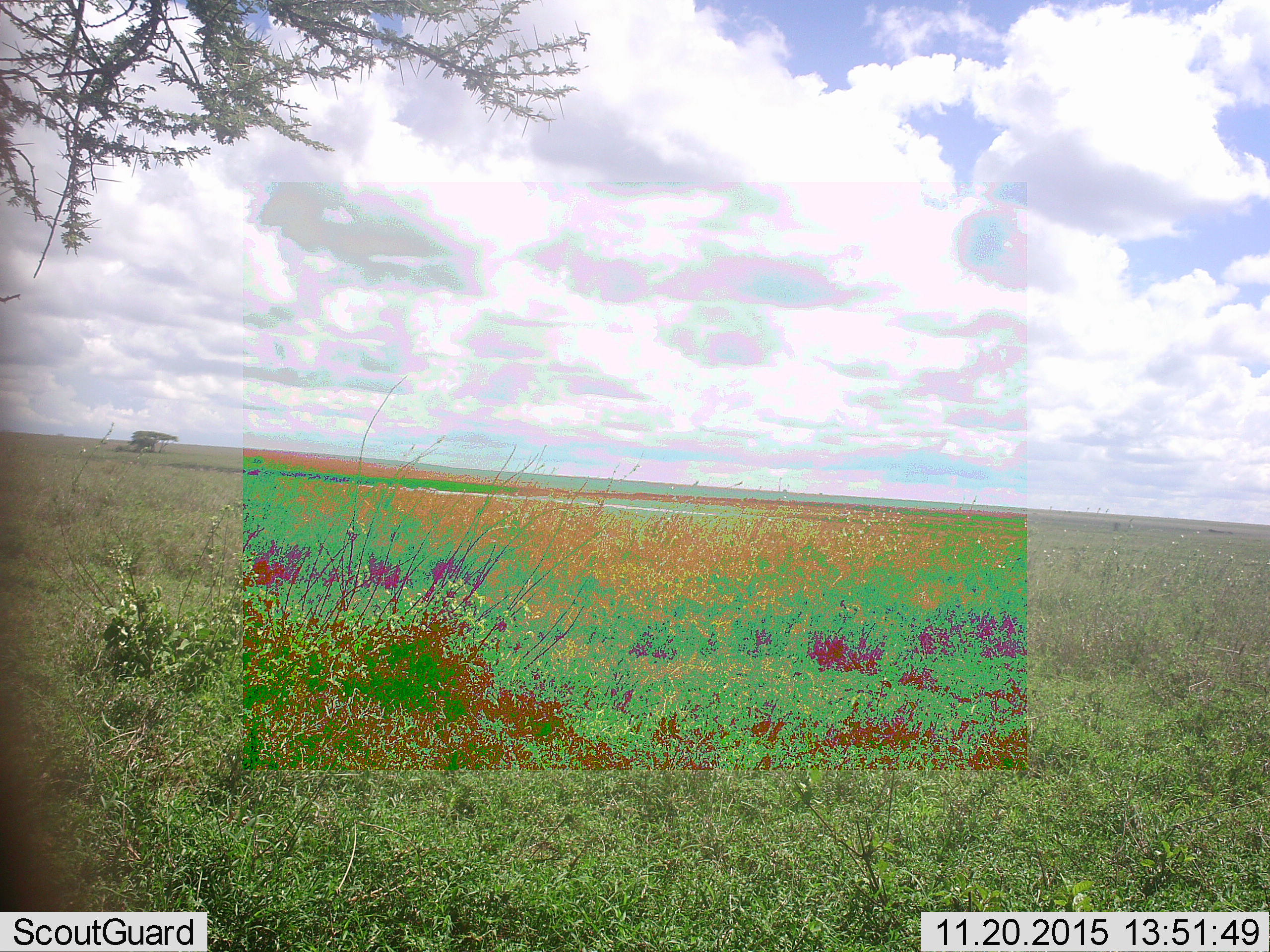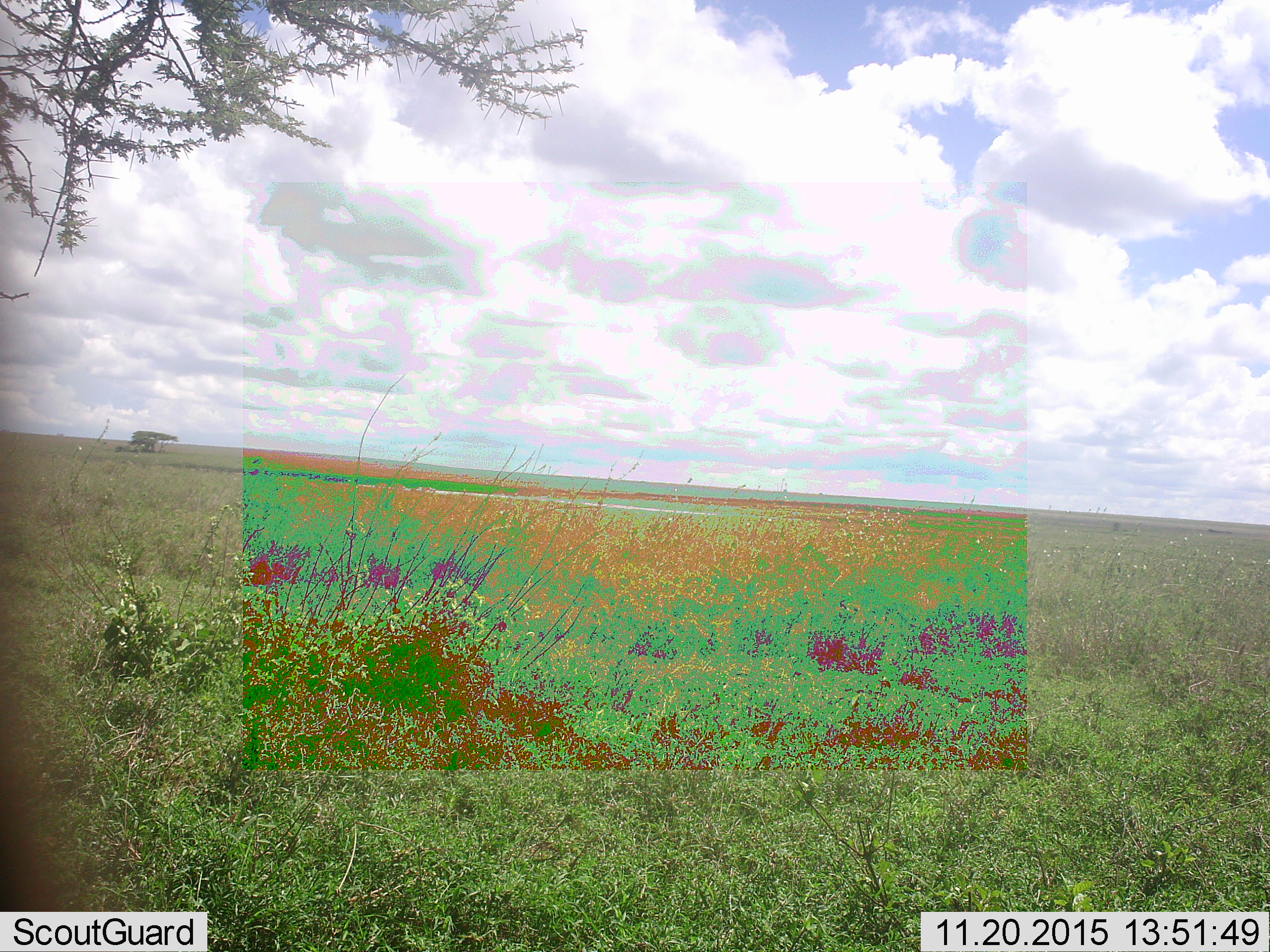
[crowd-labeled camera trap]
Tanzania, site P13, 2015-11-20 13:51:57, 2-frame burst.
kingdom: Animalia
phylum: Chordata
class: Mammalia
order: Artiodactyla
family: Bovidae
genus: Connochaetes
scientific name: Connochaetes taurinus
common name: blue wildebeest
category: wildebeest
Wildebeest (blue wildebeest) (Connochaetes taurinus), count 1. Behavior (volunteer vote fractions): standing 67%, resting 0%, moving 33%, interacting 0%. Young present (vote fraction): 0%. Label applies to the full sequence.